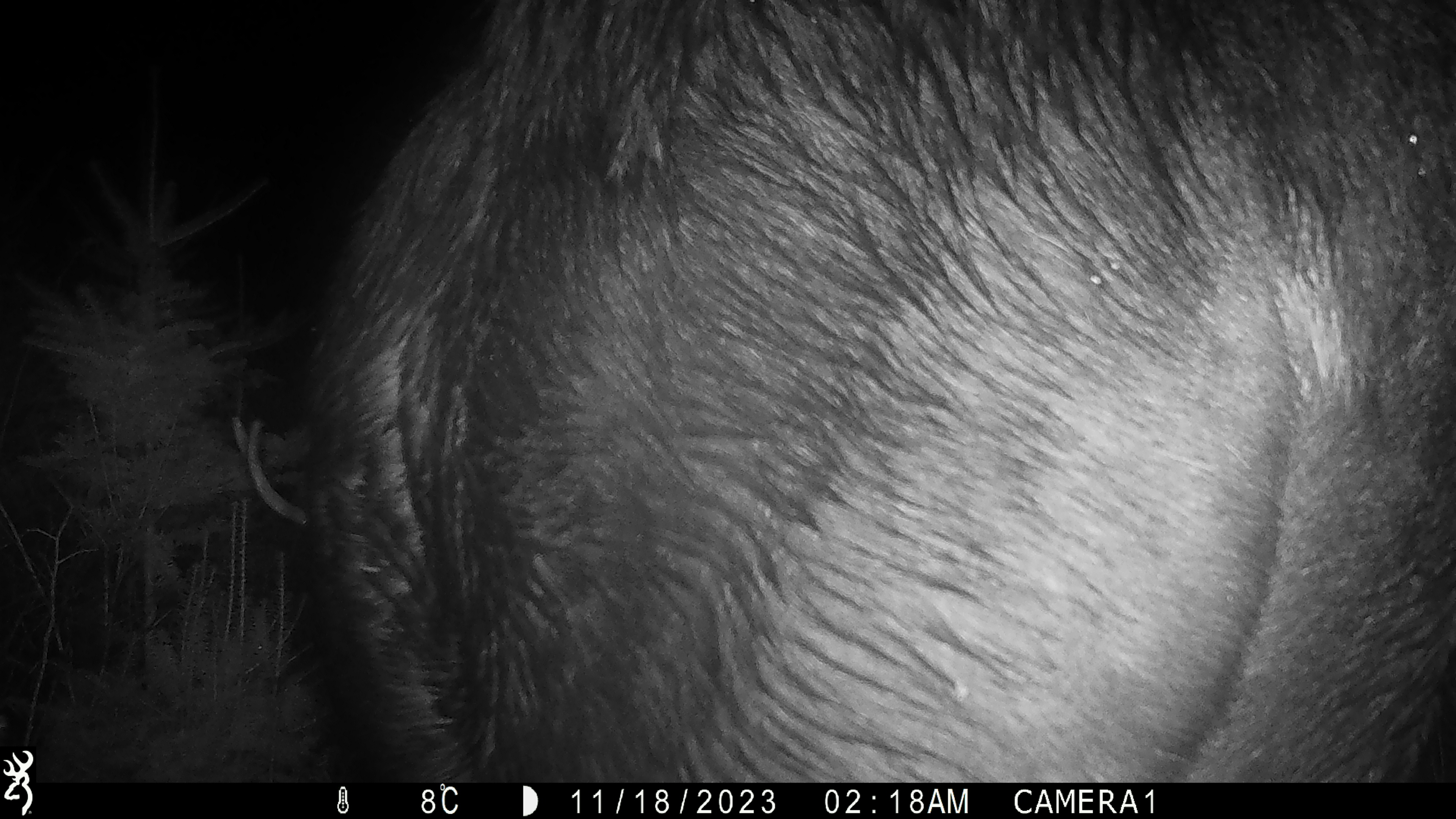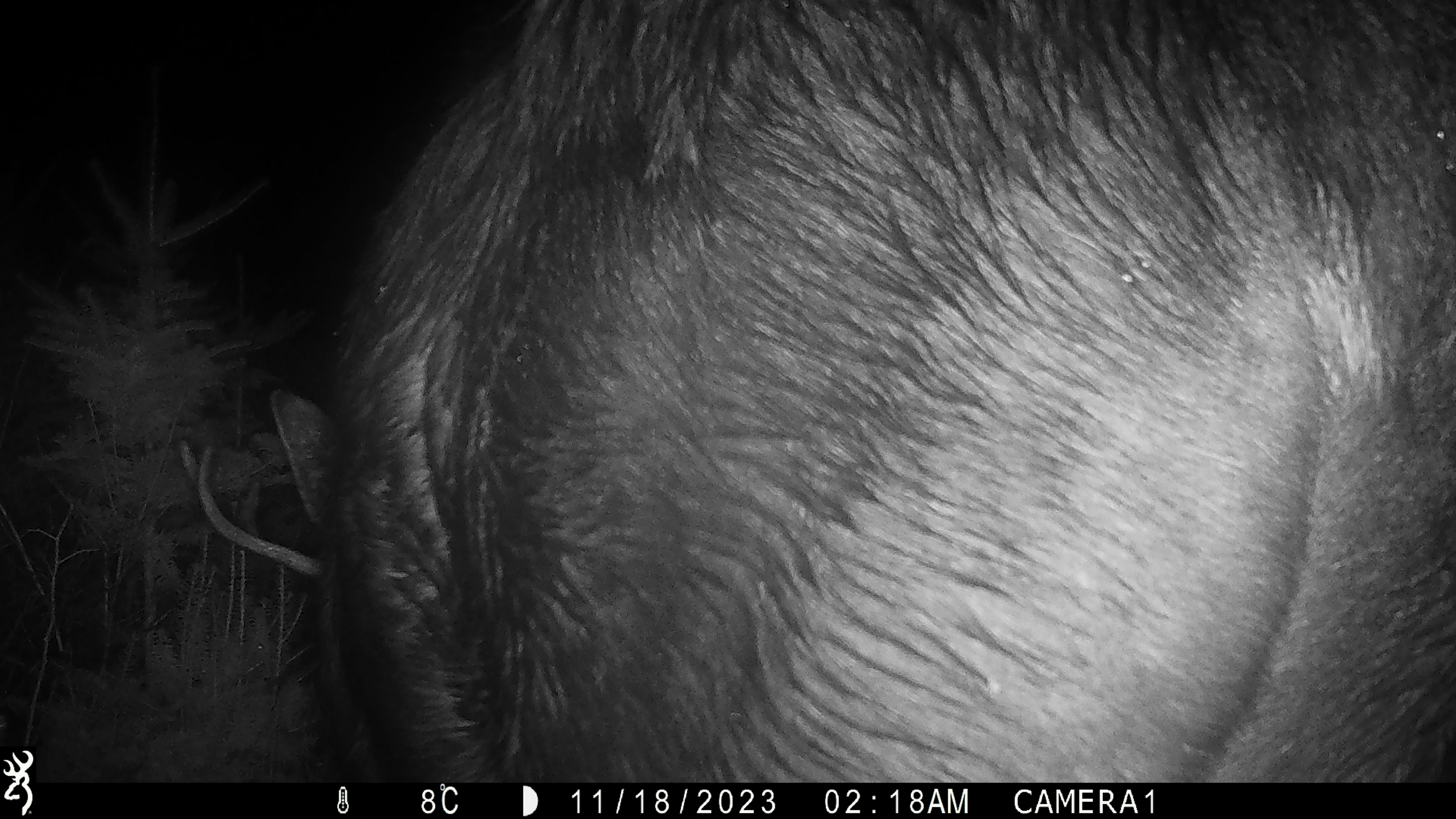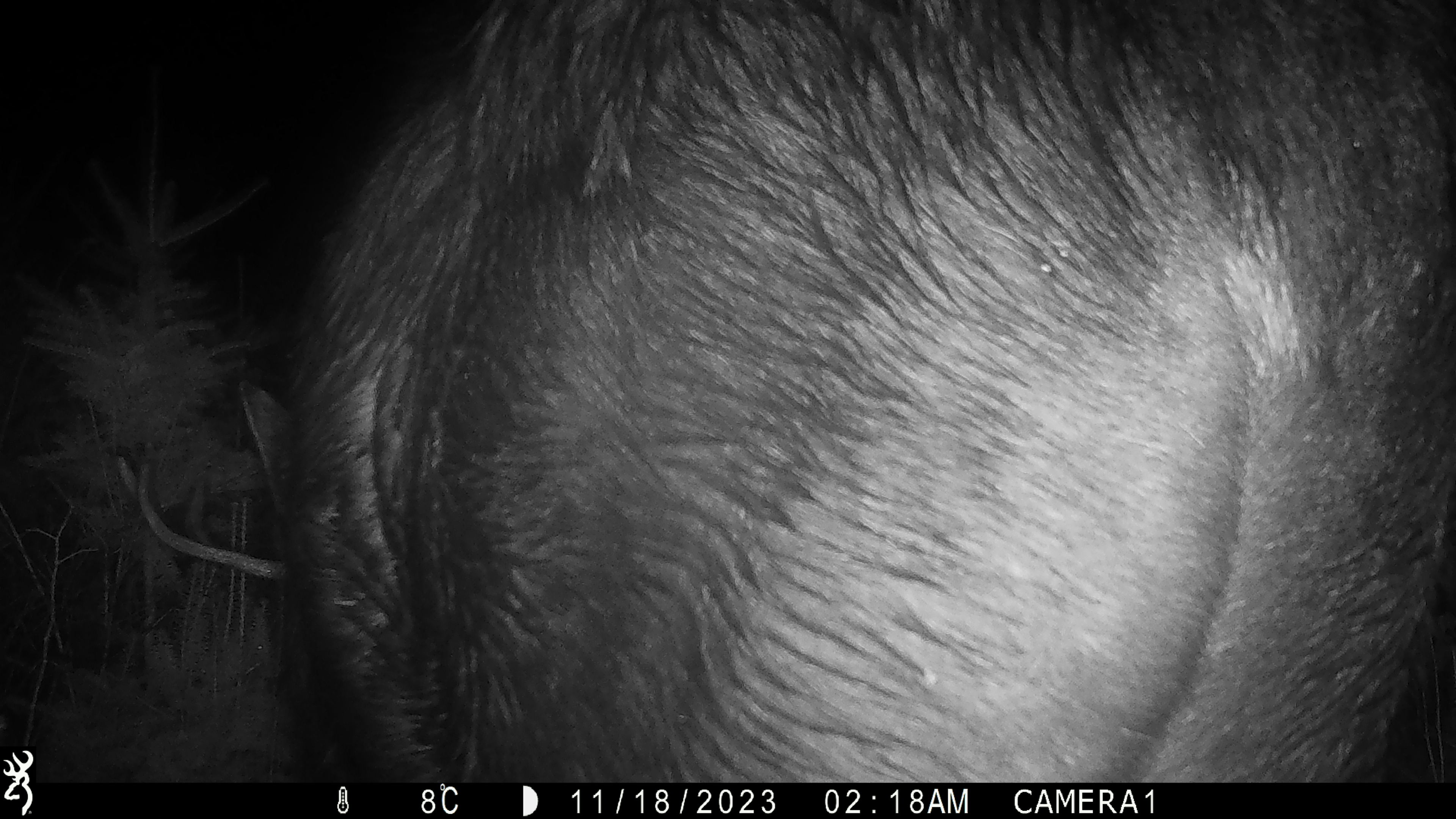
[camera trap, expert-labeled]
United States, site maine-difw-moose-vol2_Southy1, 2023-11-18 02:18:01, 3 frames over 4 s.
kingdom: Animalia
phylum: Chordata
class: Mammalia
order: Artiodactyla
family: Cervidae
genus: Alces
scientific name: Alces alces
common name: moose